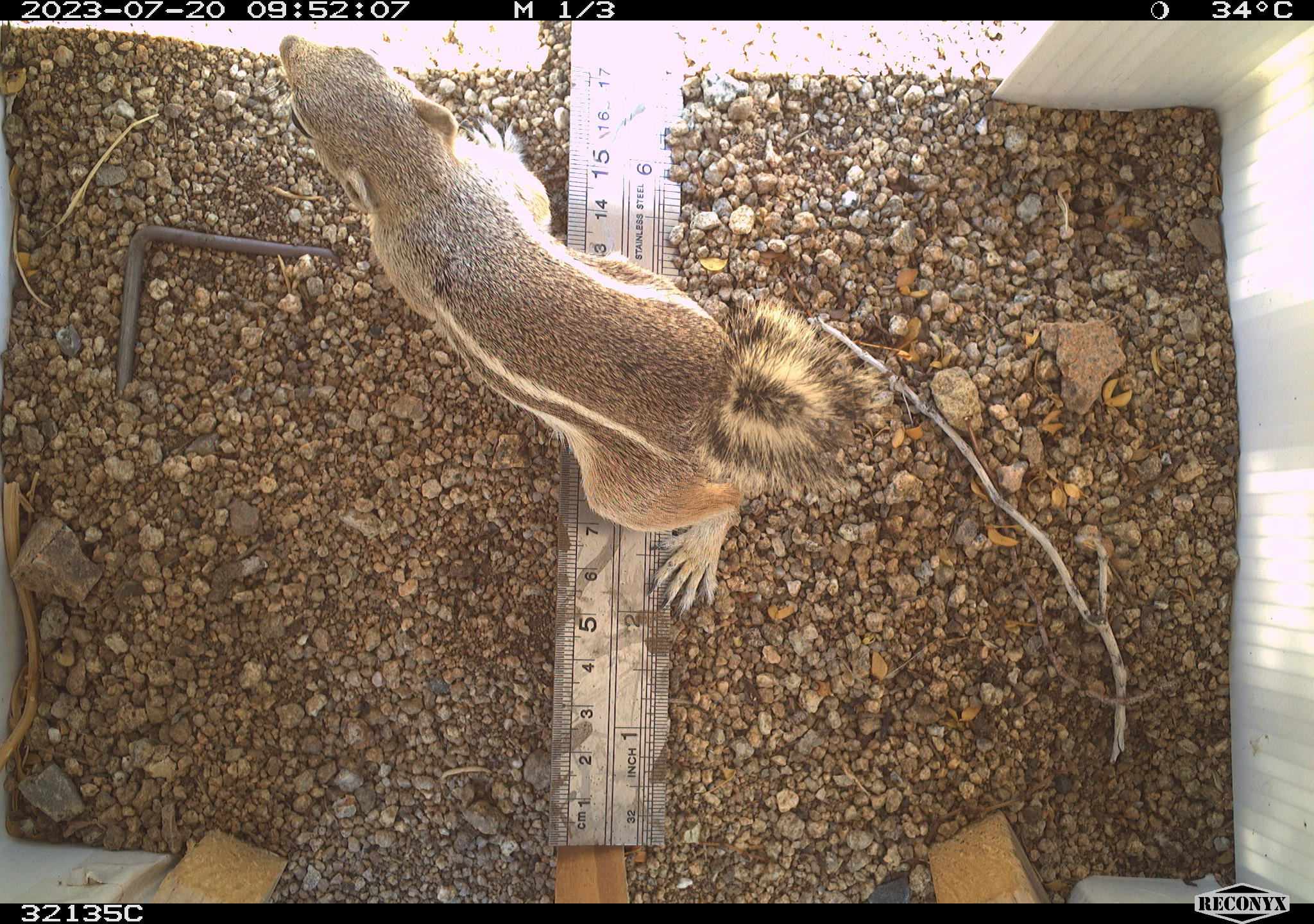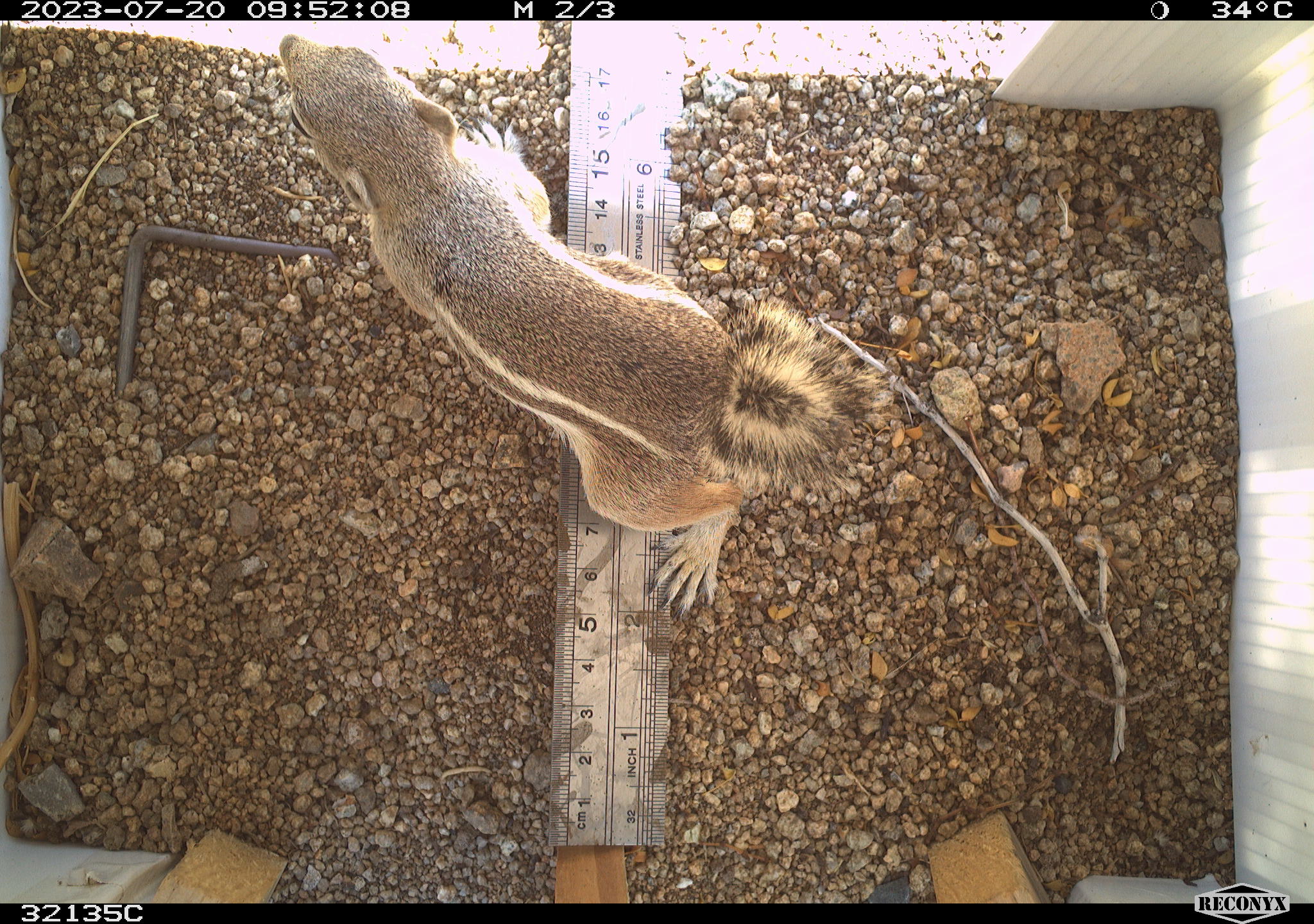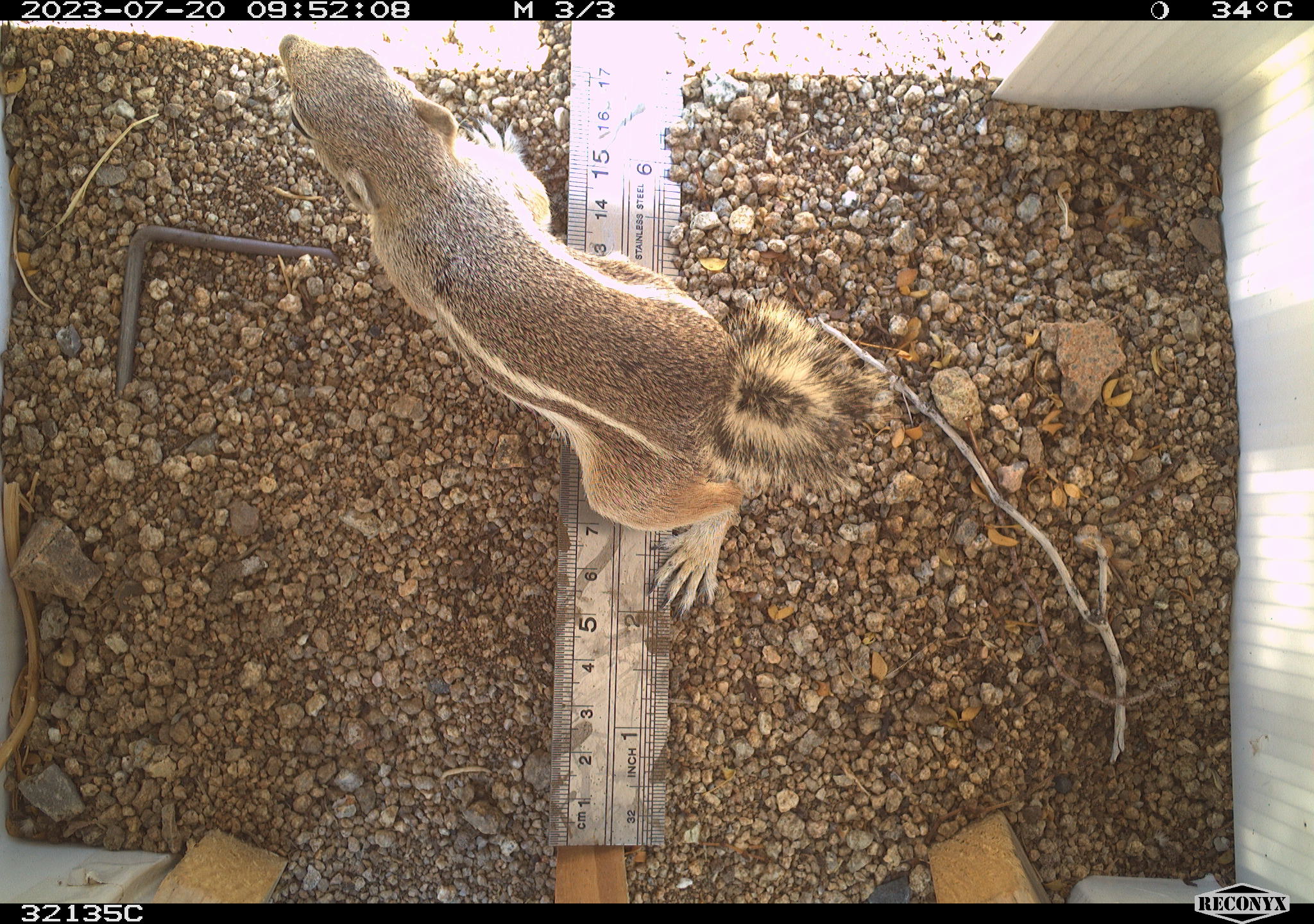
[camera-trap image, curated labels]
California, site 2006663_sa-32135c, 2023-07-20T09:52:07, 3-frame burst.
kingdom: Animalia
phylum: Chordata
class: Mammalia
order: Rodentia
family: Sciuridae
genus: Ammospermophilus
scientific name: Ammospermophilus leucurus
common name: white-tailed antelope squirrel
White-tailed antelope squirrel (Ammospermophilus leucurus).